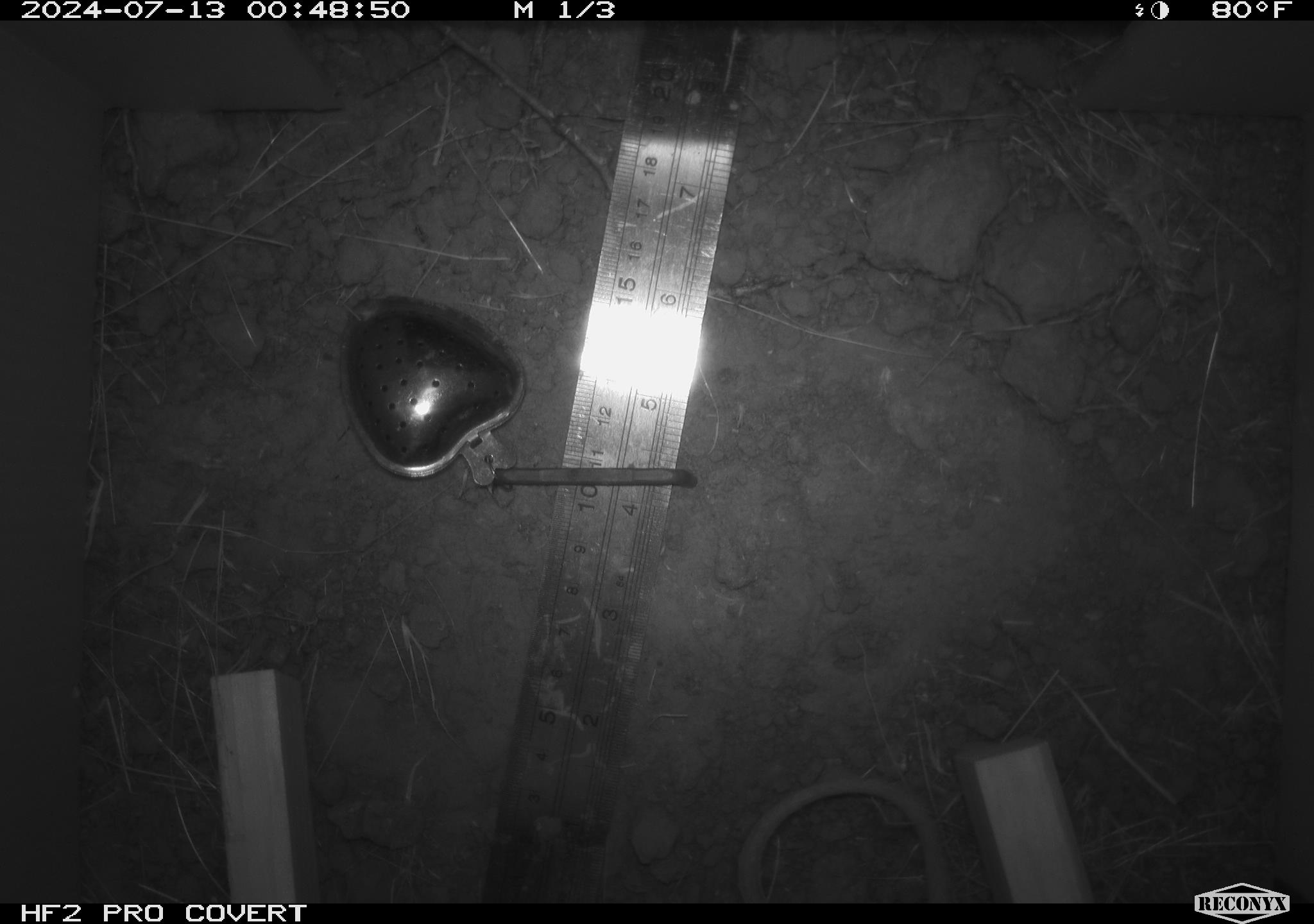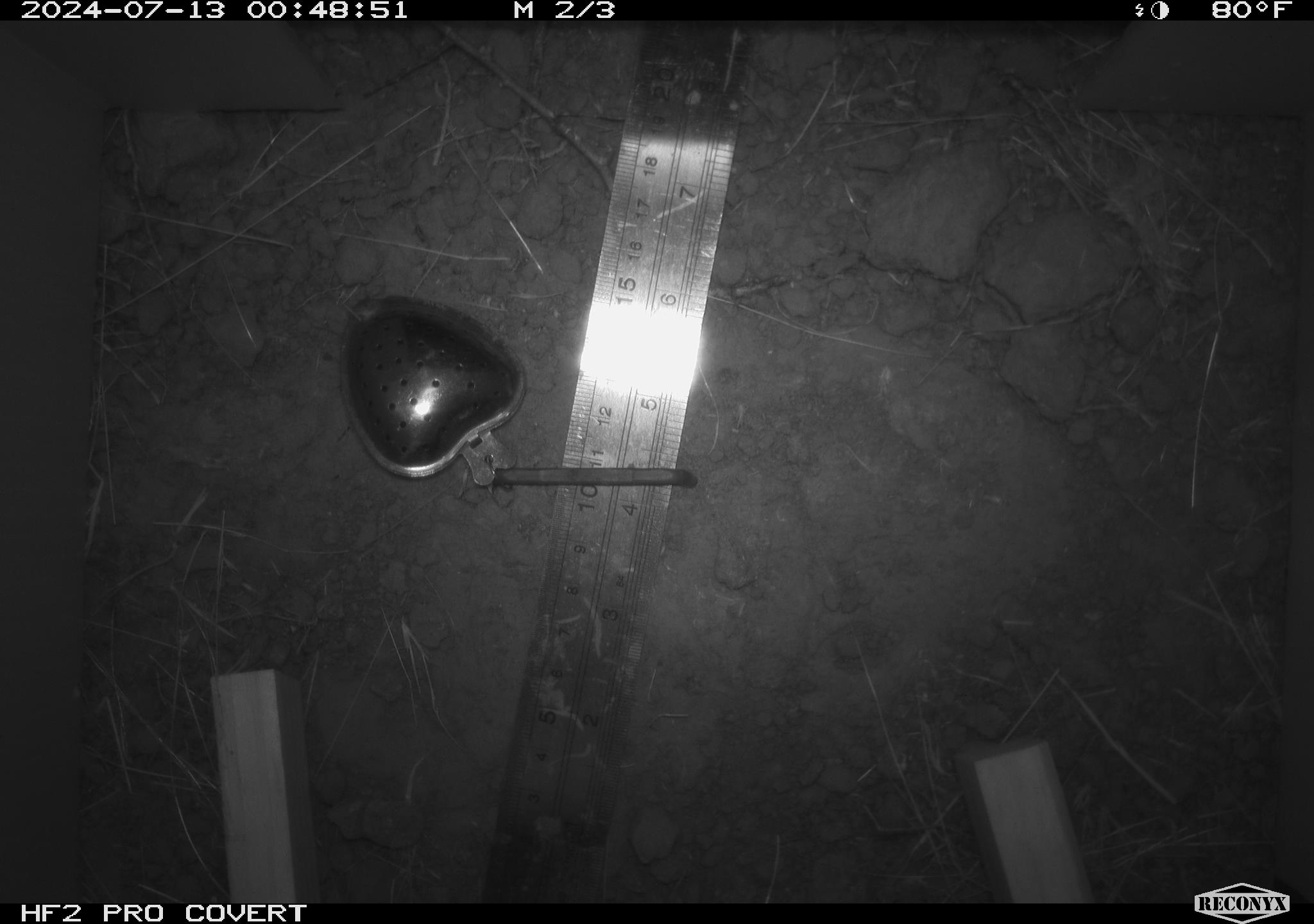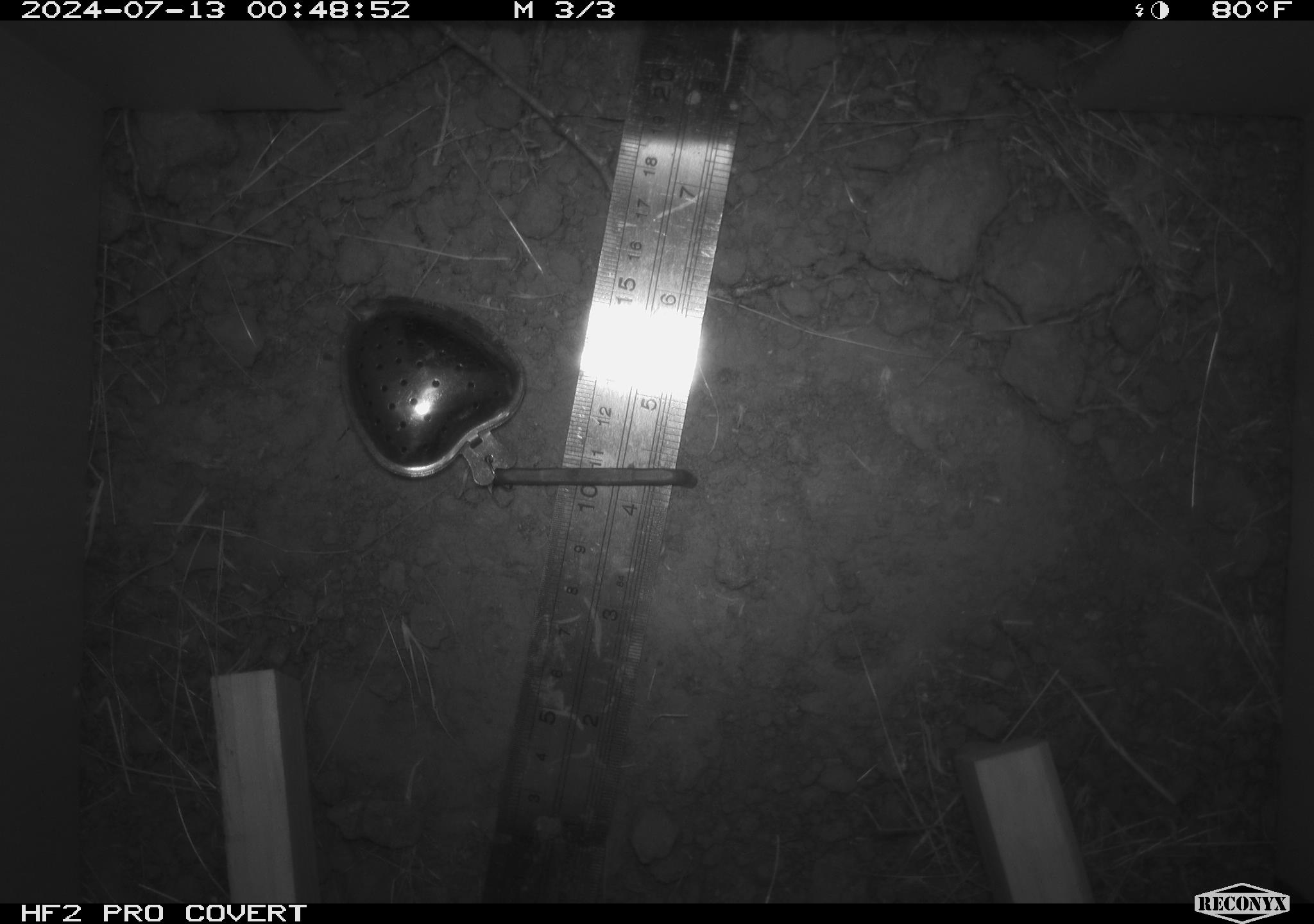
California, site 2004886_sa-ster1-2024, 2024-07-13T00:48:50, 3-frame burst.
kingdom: Animalia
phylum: Chordata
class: Mammalia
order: Rodentia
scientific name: Rodentia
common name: mouse species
Mouse species (Rodentia).